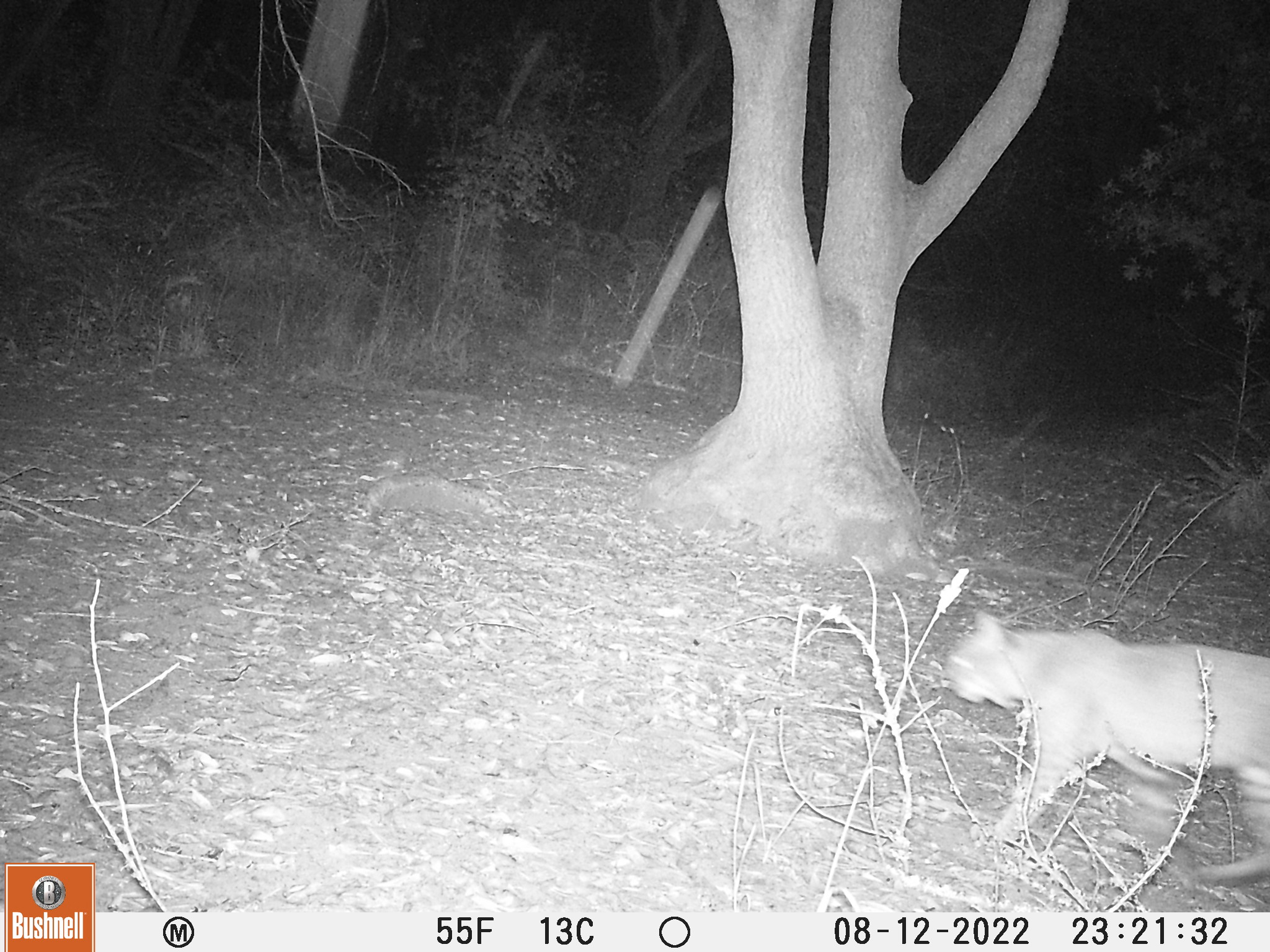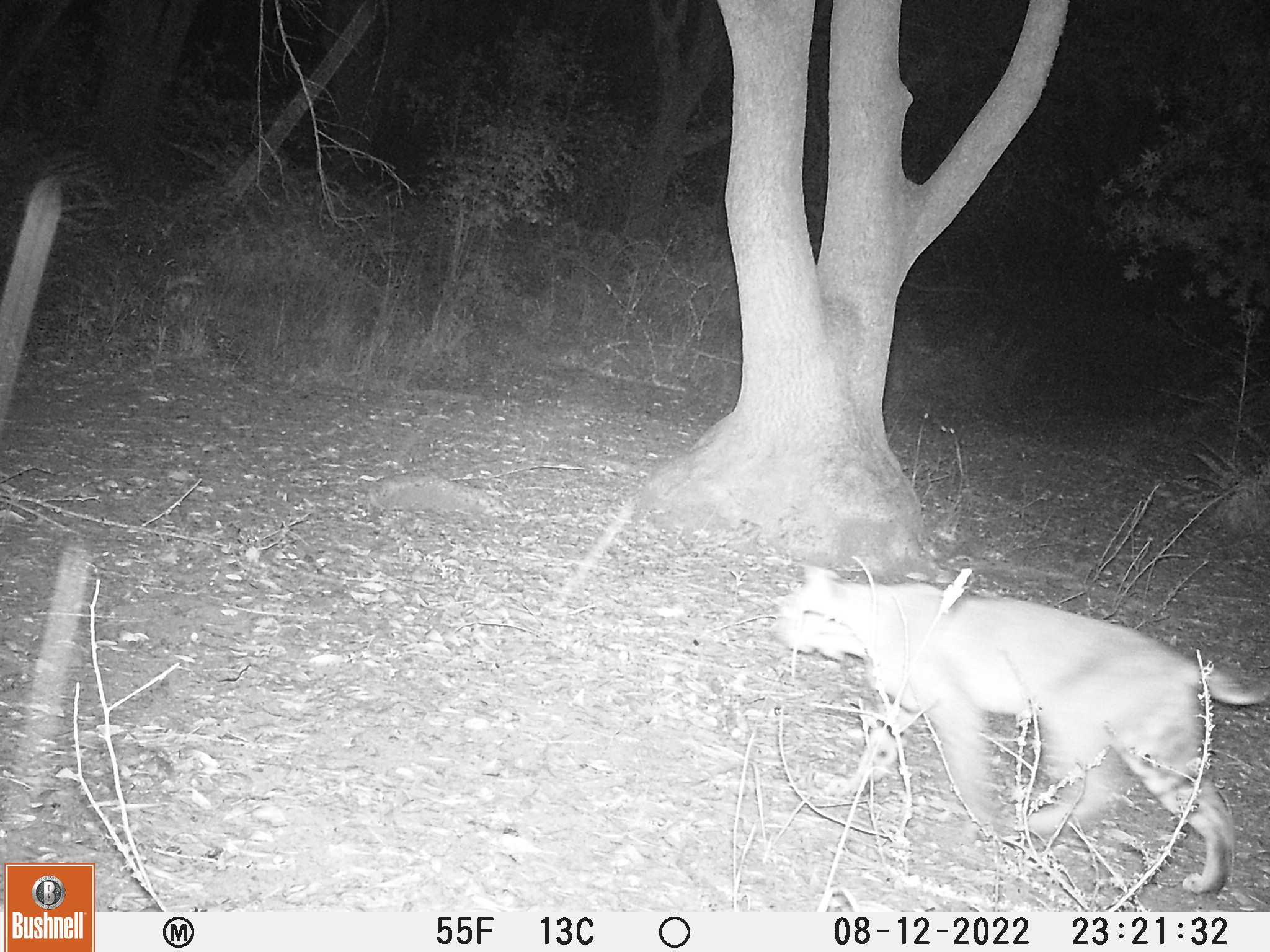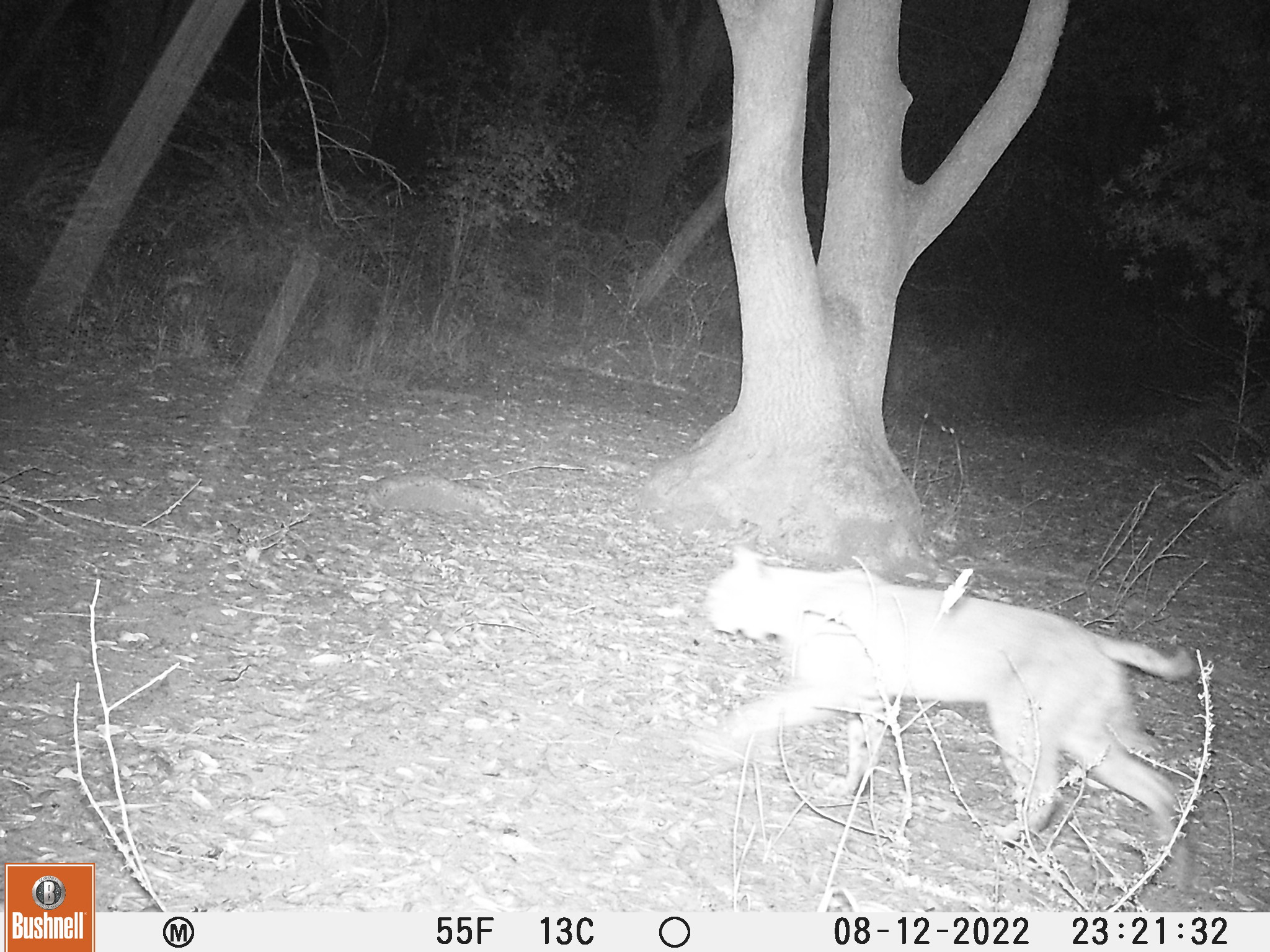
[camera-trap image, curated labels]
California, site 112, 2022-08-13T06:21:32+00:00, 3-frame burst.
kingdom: Animalia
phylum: Chordata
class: Mammalia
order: Carnivora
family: Felidae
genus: Lynx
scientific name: Lynx rufus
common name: bobcat